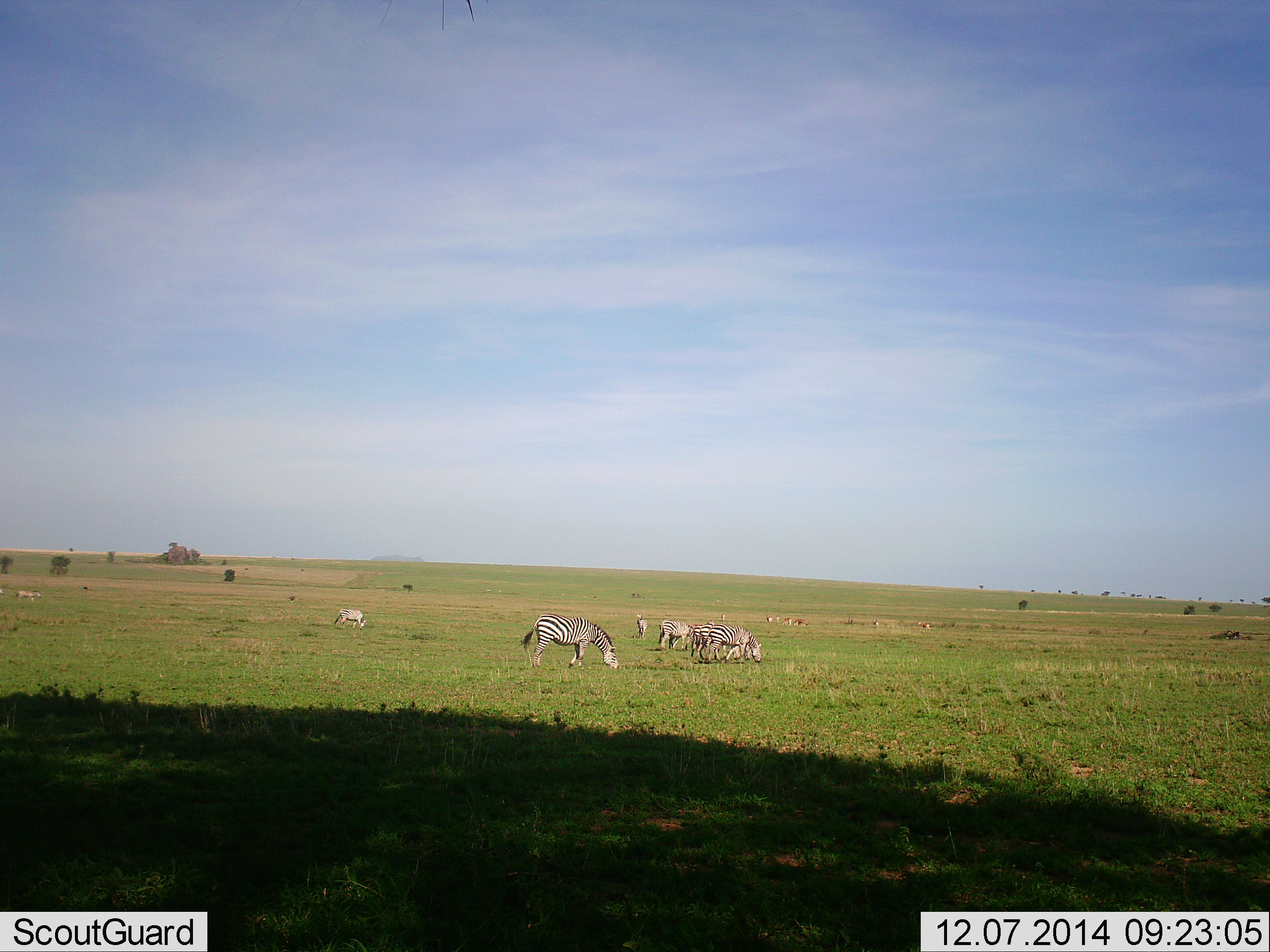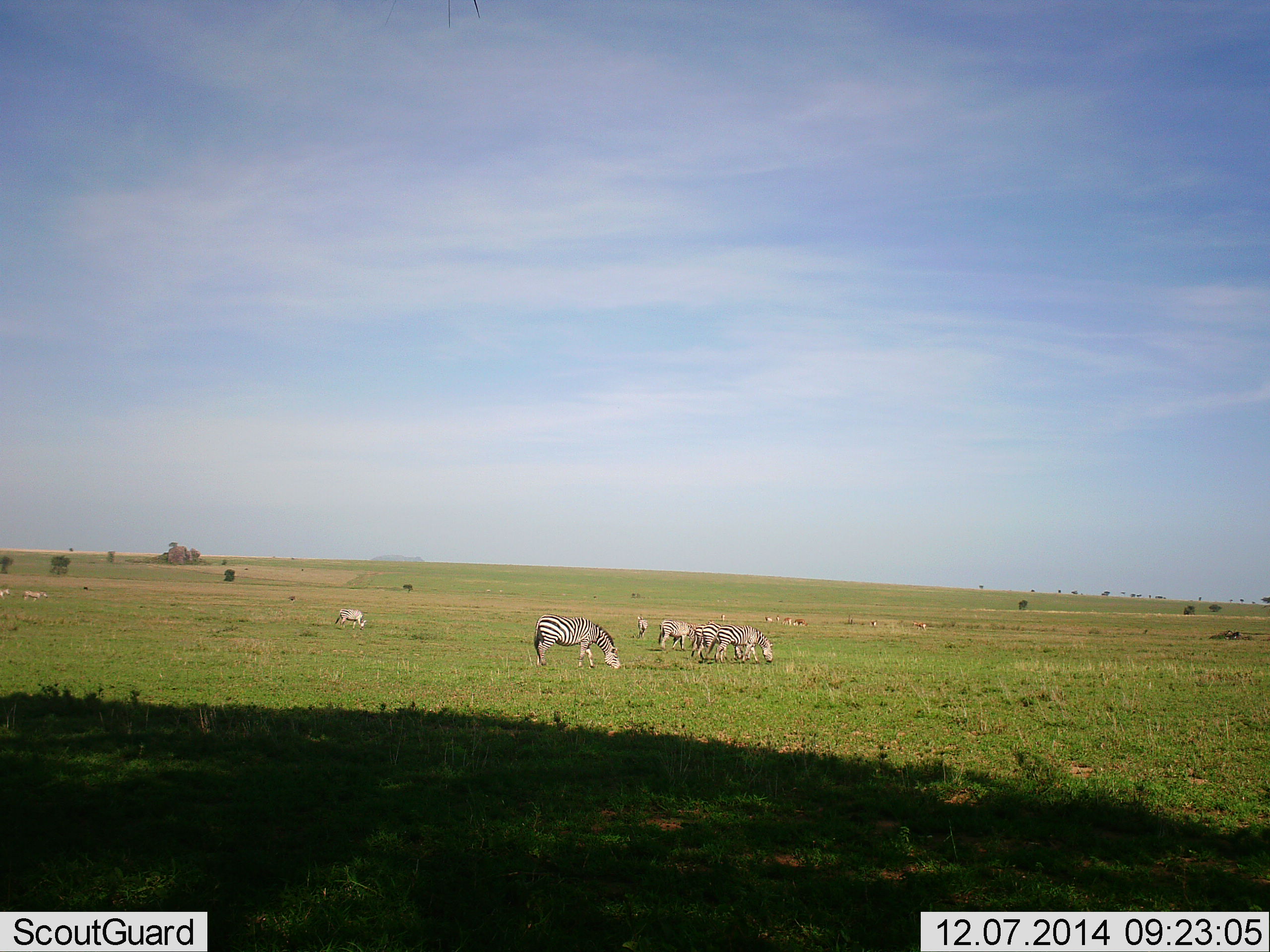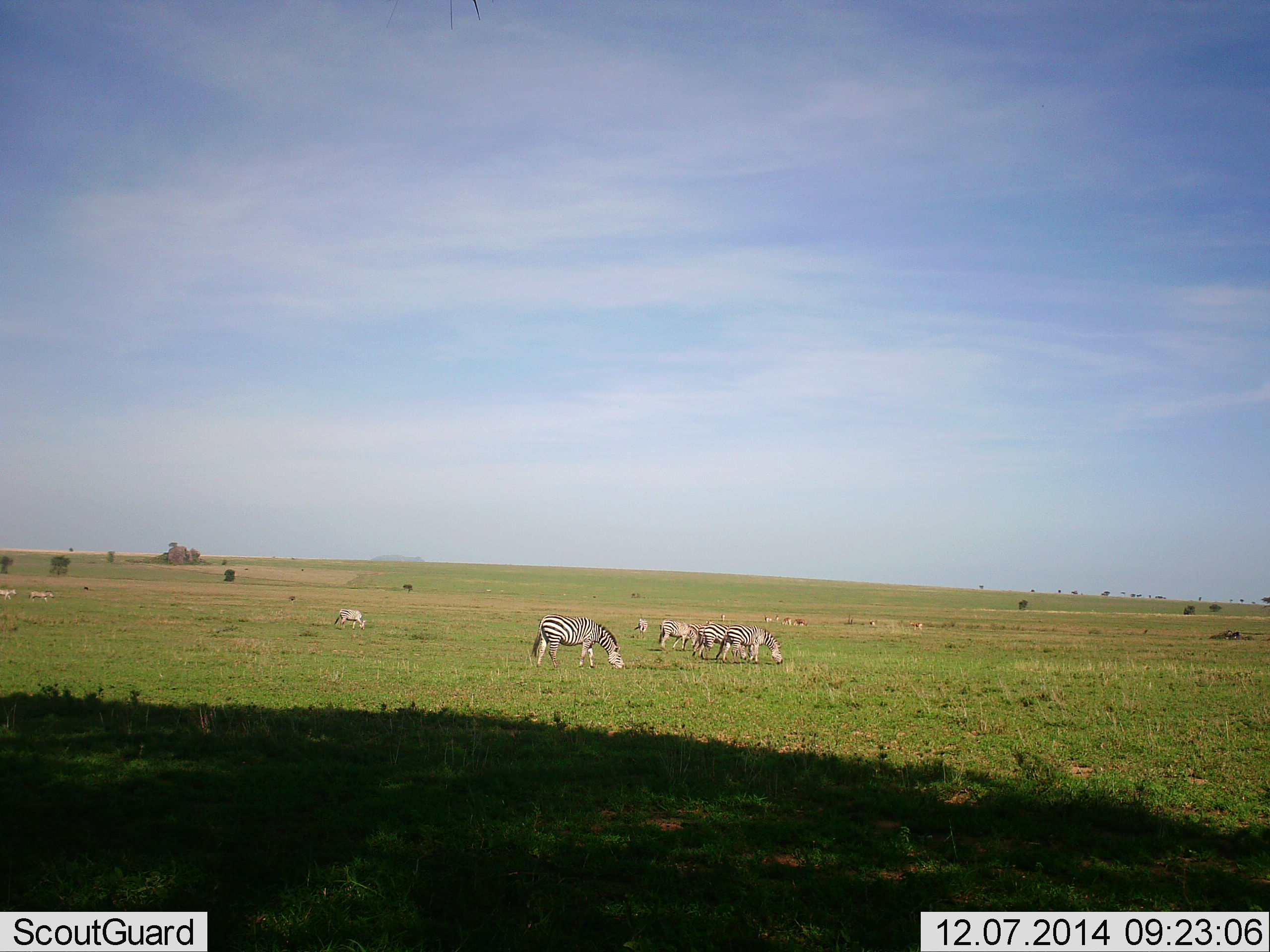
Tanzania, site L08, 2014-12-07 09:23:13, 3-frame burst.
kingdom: Animalia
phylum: Chordata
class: Mammalia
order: Perissodactyla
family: Equidae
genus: Equus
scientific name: Equus quagga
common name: plains zebra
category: zebra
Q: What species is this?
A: Zebra (plains zebra) (Equus quagga).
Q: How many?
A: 6.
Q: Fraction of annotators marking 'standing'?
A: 41%.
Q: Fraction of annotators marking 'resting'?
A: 0%.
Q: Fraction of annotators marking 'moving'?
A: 53%.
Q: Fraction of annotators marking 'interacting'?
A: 0%.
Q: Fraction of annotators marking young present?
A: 0%.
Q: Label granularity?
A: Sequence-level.